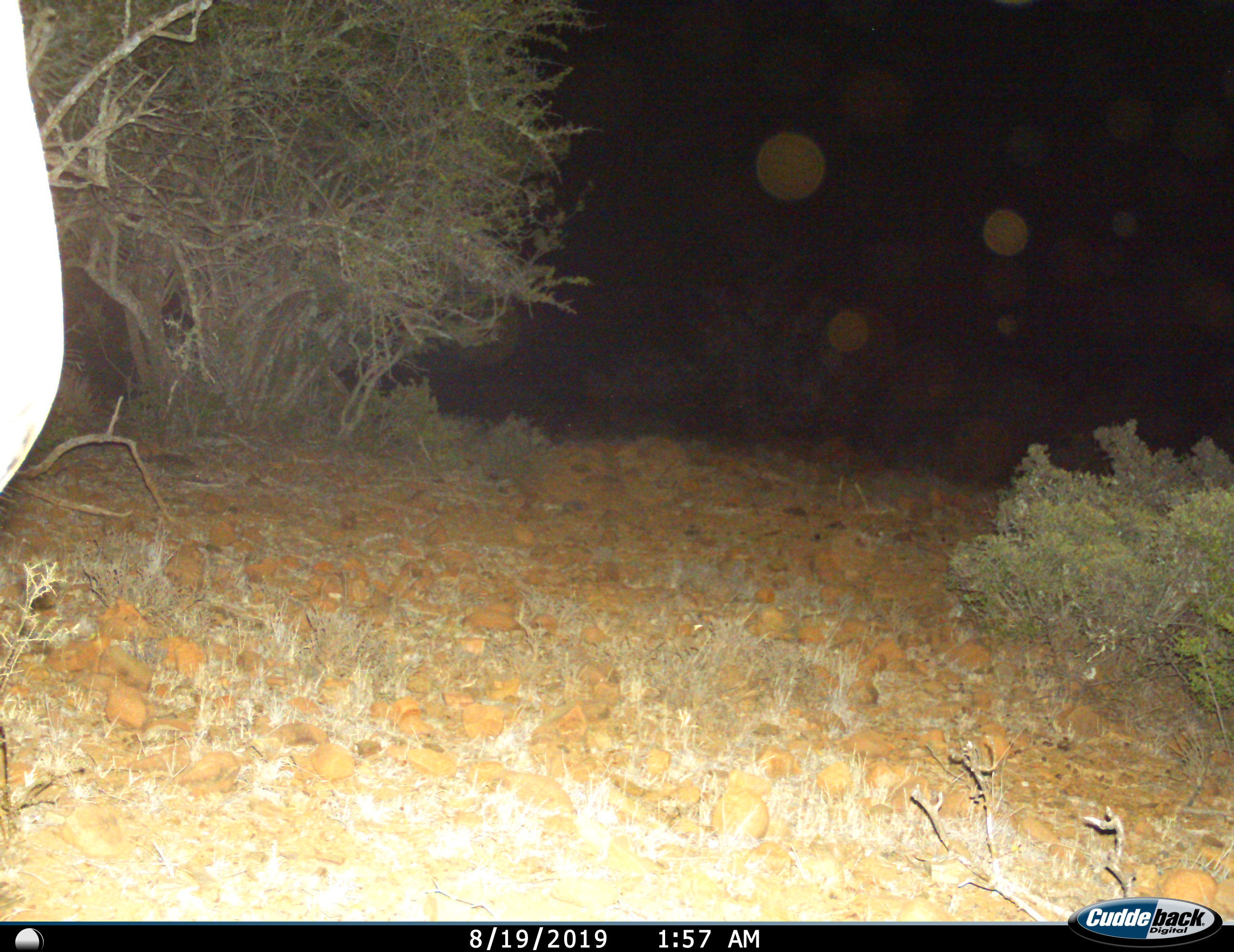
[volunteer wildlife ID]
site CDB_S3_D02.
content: unidentified animal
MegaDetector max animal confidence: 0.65